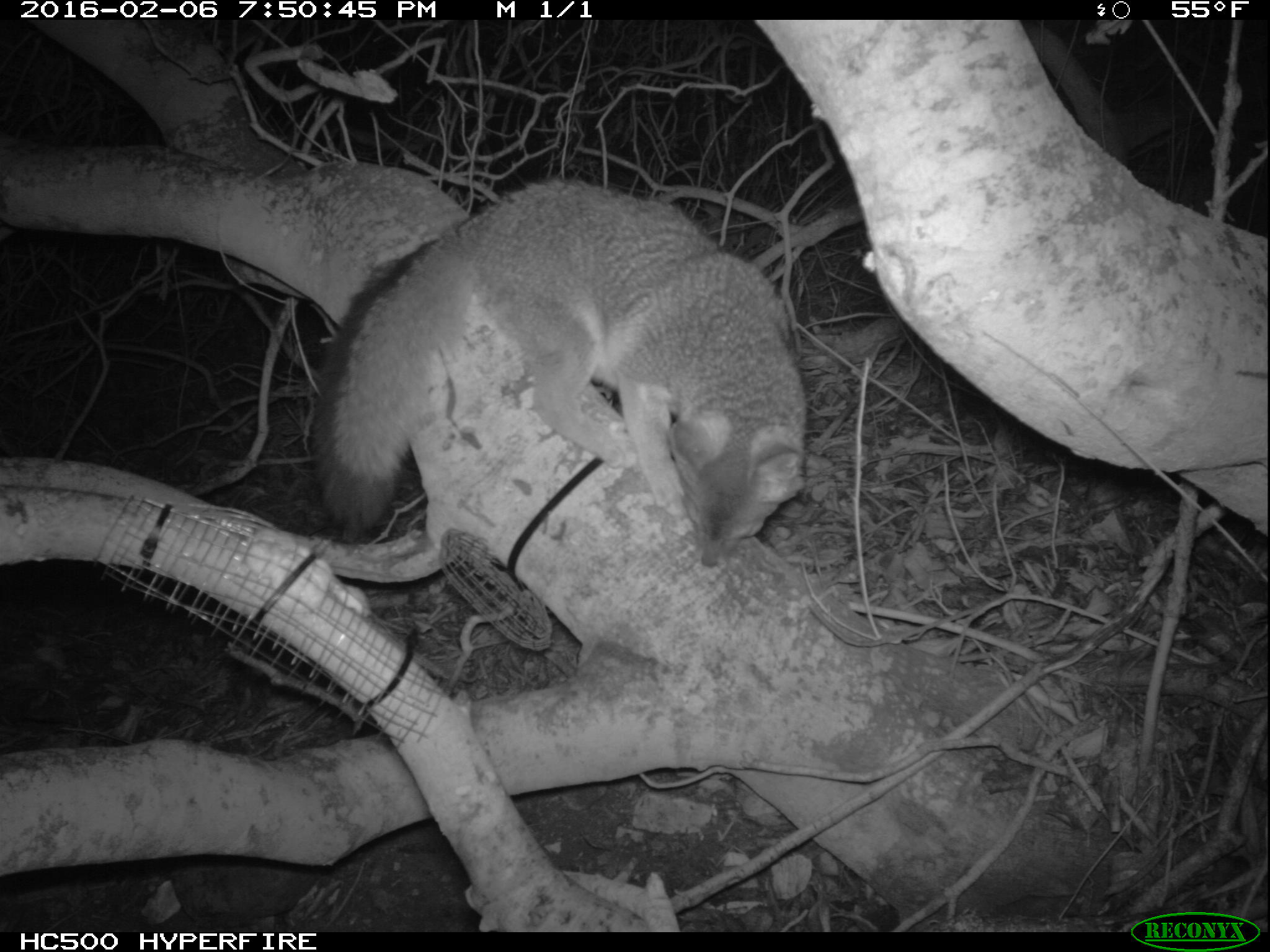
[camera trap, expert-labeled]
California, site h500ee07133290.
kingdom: Animalia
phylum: Chordata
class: Mammalia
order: Carnivora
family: Canidae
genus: Urocyon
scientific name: Urocyon littoralis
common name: island fox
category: fox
Fox (island fox) (Urocyon littoralis).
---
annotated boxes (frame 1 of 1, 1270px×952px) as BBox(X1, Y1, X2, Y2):
fox: BBox(308, 176, 808, 564)